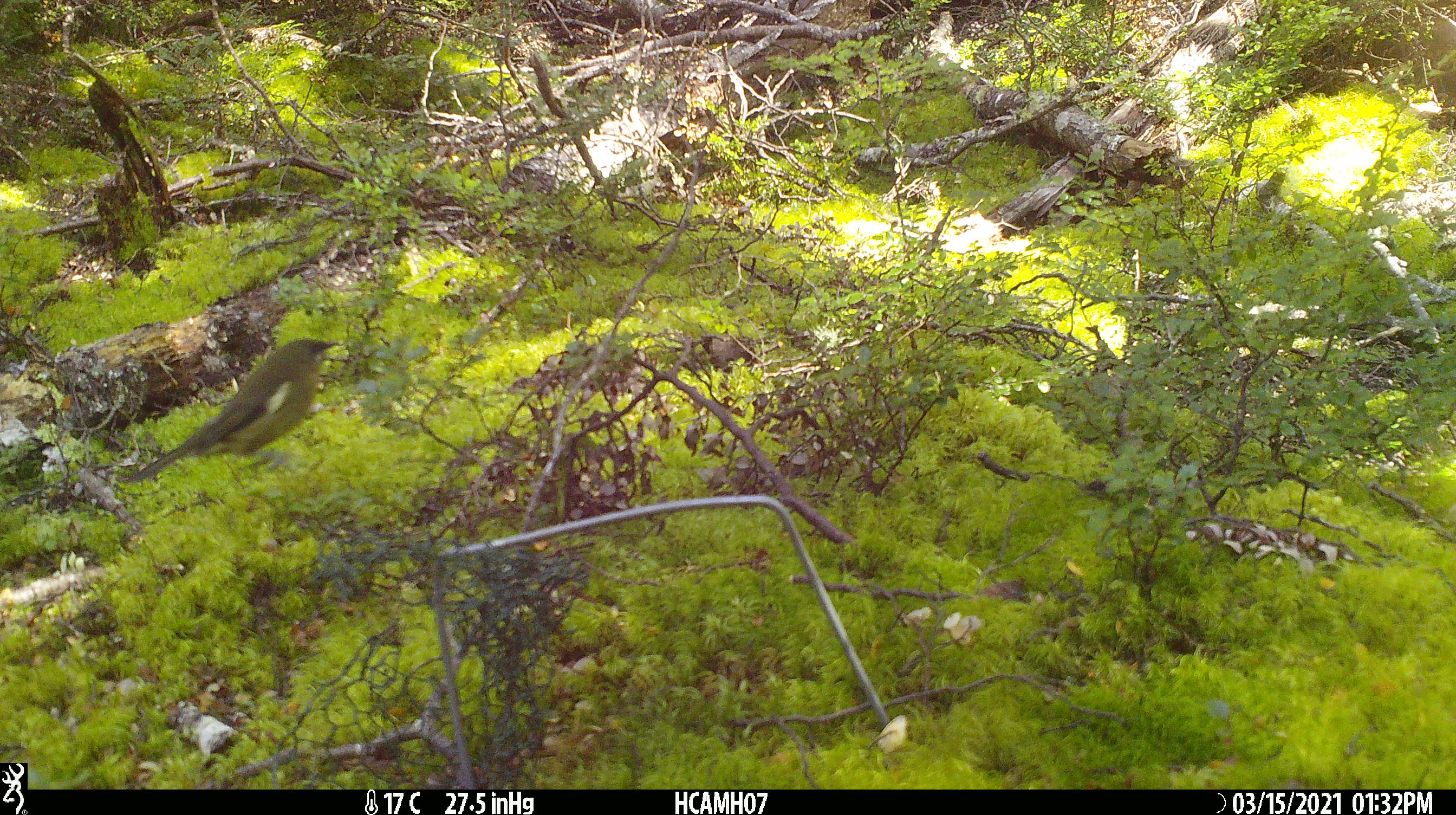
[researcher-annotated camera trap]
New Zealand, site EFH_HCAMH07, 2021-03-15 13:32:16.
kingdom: Animalia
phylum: Chordata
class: Aves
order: Passeriformes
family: Meliphagidae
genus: Anthornis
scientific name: Anthornis melanura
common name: new zealand bellbird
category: bellbird